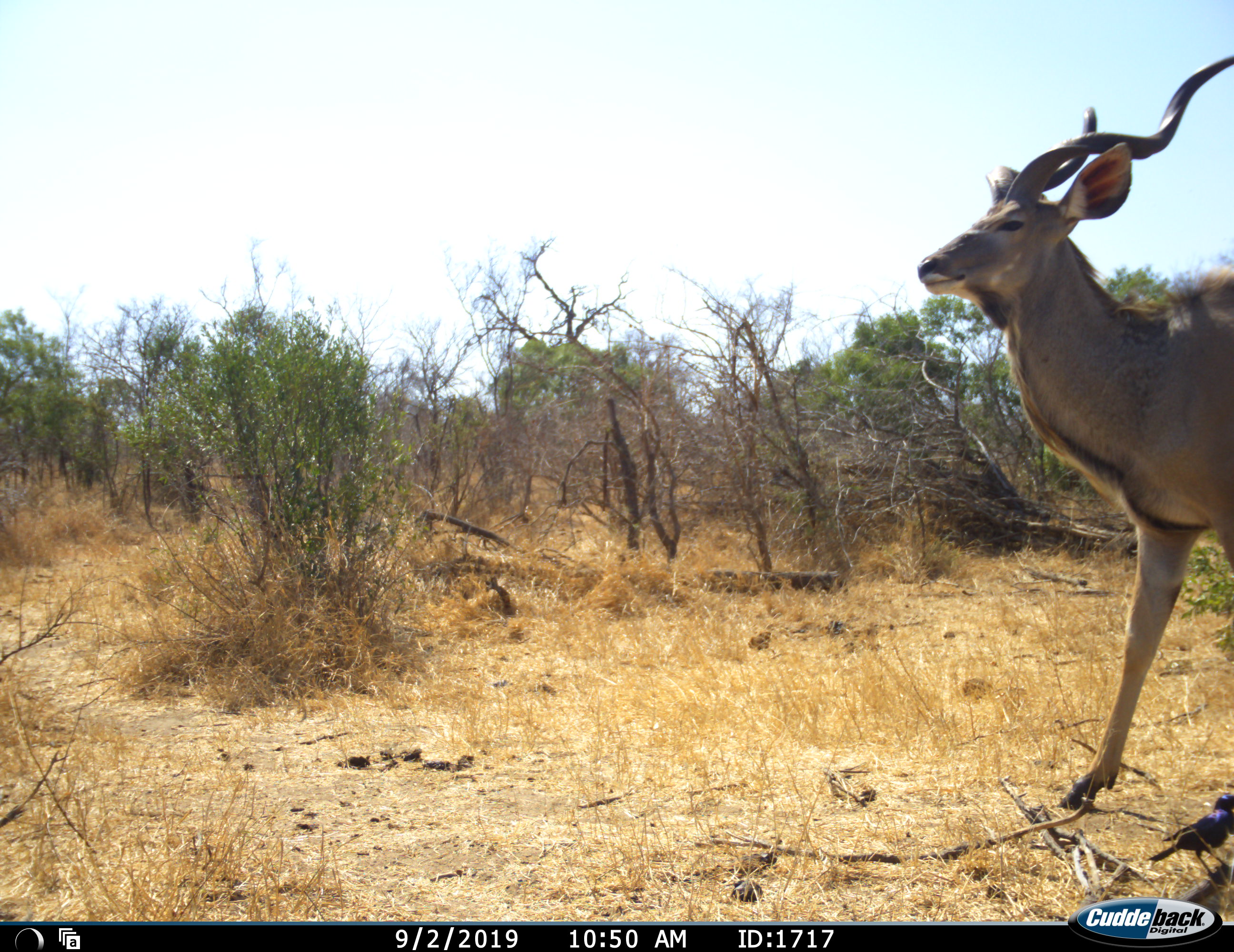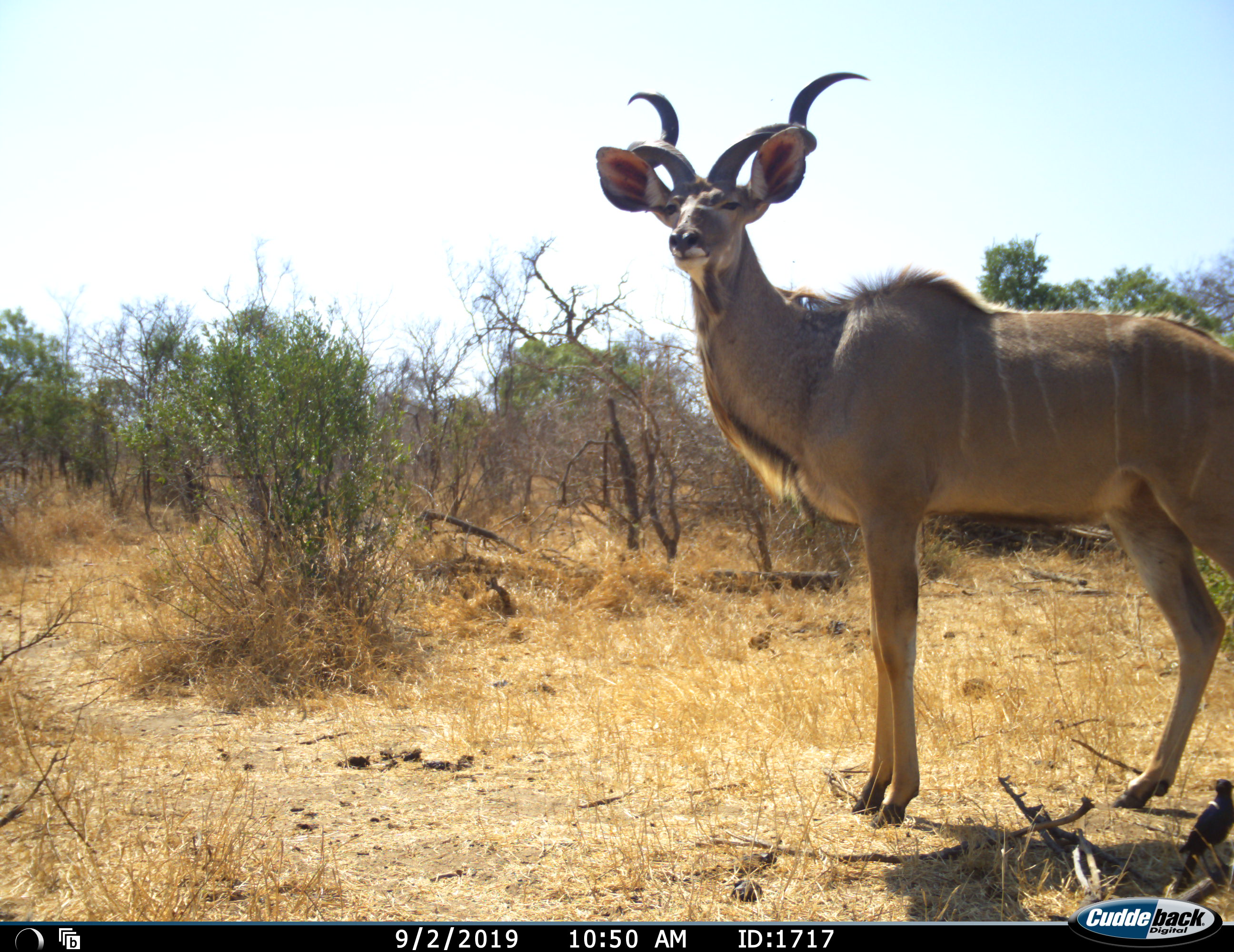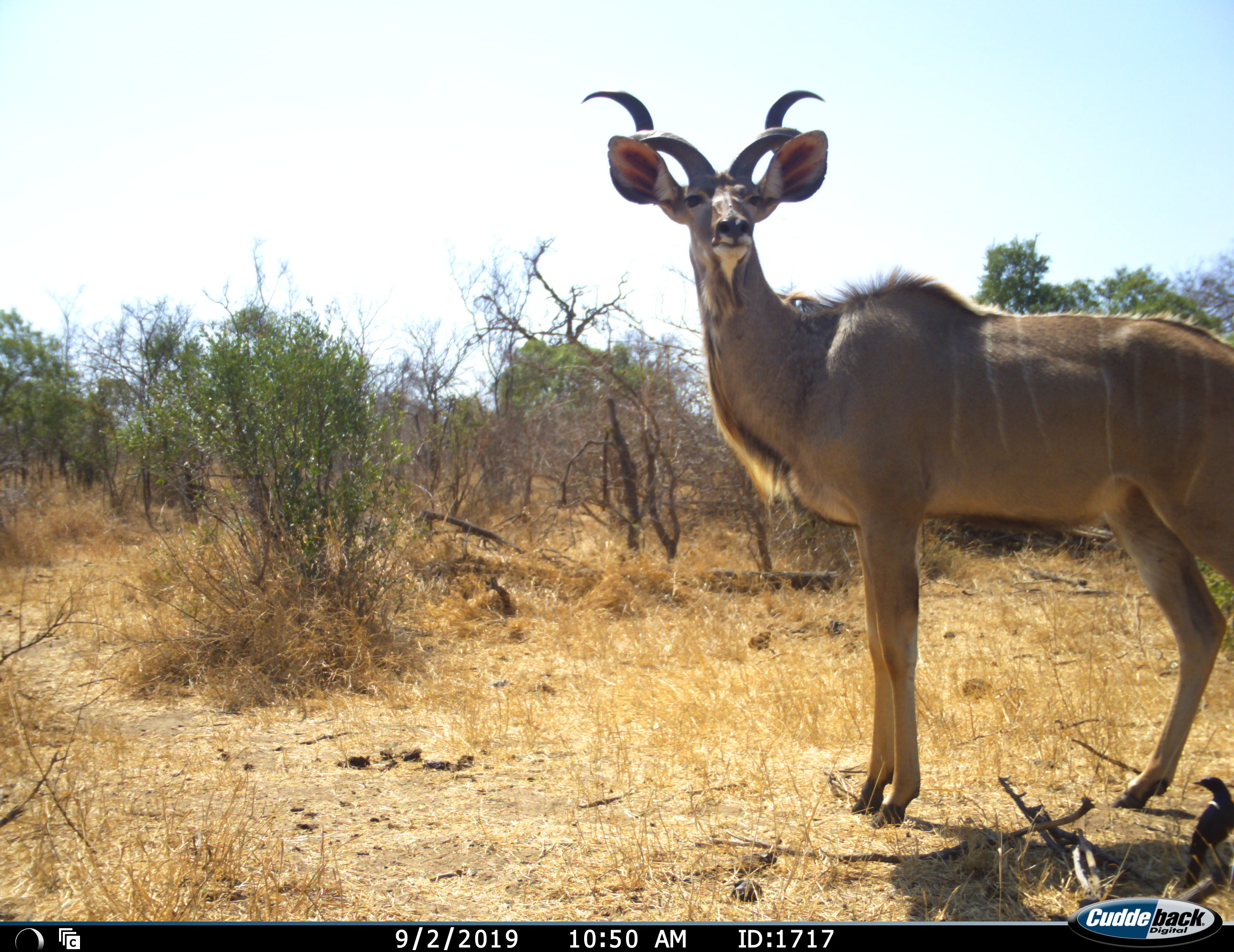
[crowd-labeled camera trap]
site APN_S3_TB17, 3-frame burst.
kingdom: Animalia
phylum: Chordata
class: Mammalia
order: Artiodactyla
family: Bovidae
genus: Tragelaphus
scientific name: Tragelaphus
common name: kudu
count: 1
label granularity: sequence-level